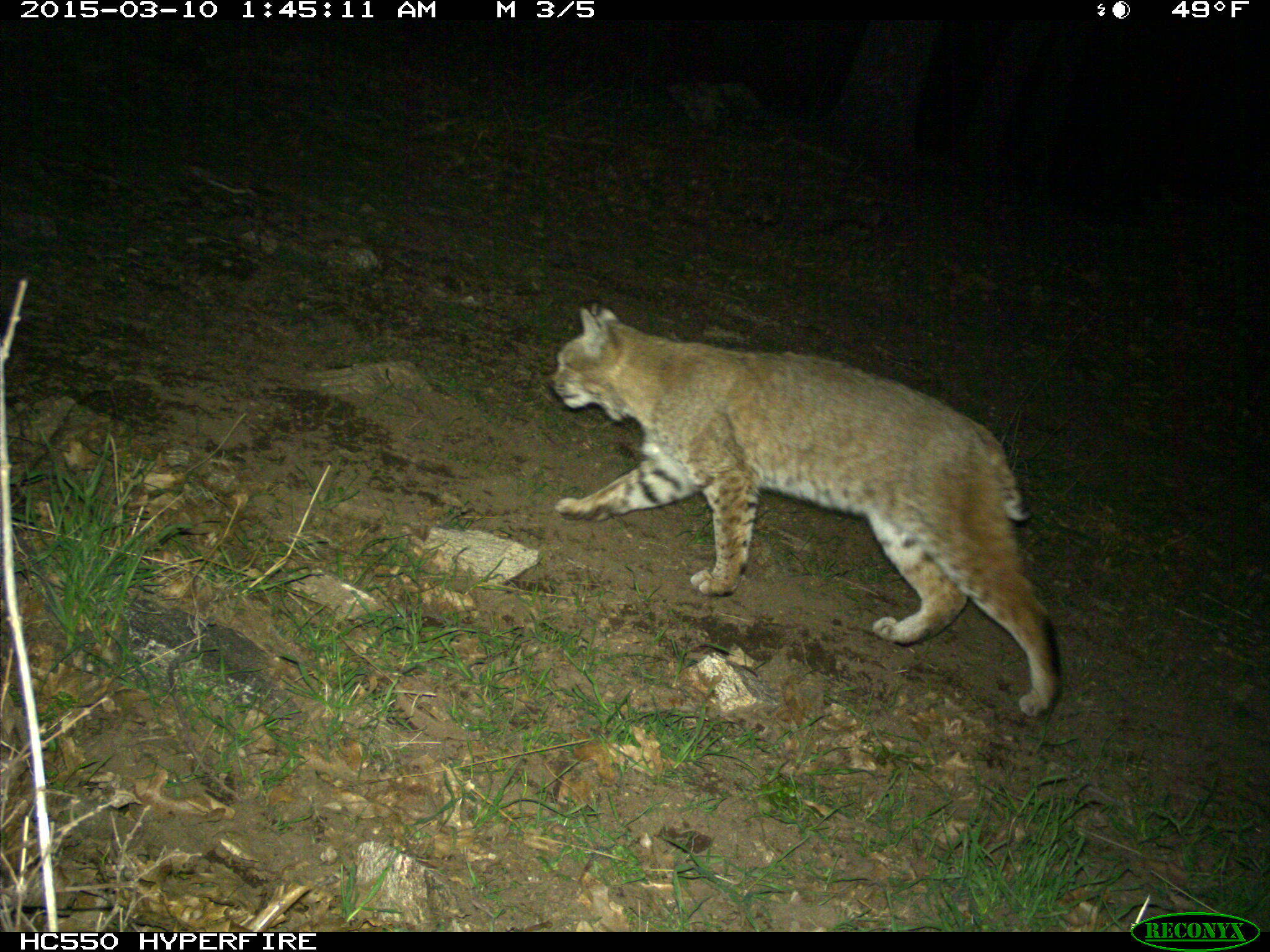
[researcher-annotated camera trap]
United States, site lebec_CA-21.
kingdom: Animalia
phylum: Chordata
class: Mammalia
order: Carnivora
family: Felidae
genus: Lynx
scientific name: Lynx rufus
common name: bobcat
Lynx rufus (bobcat).